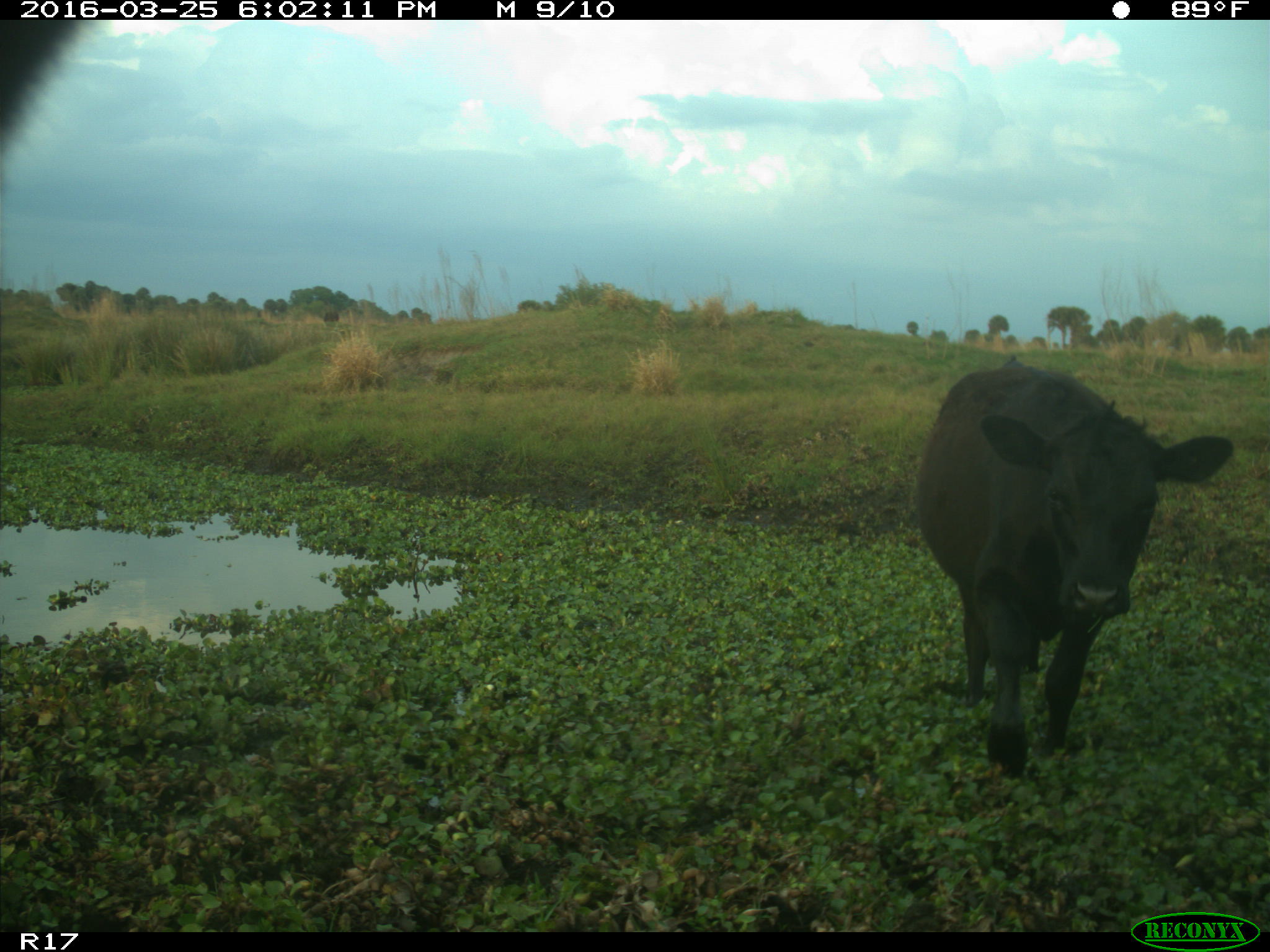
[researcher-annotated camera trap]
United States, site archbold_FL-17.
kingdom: Animalia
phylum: Chordata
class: Mammalia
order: Artiodactyla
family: Bovidae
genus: Bos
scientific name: Bos taurus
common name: domestic cow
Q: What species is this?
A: Bos taurus (domestic cow).